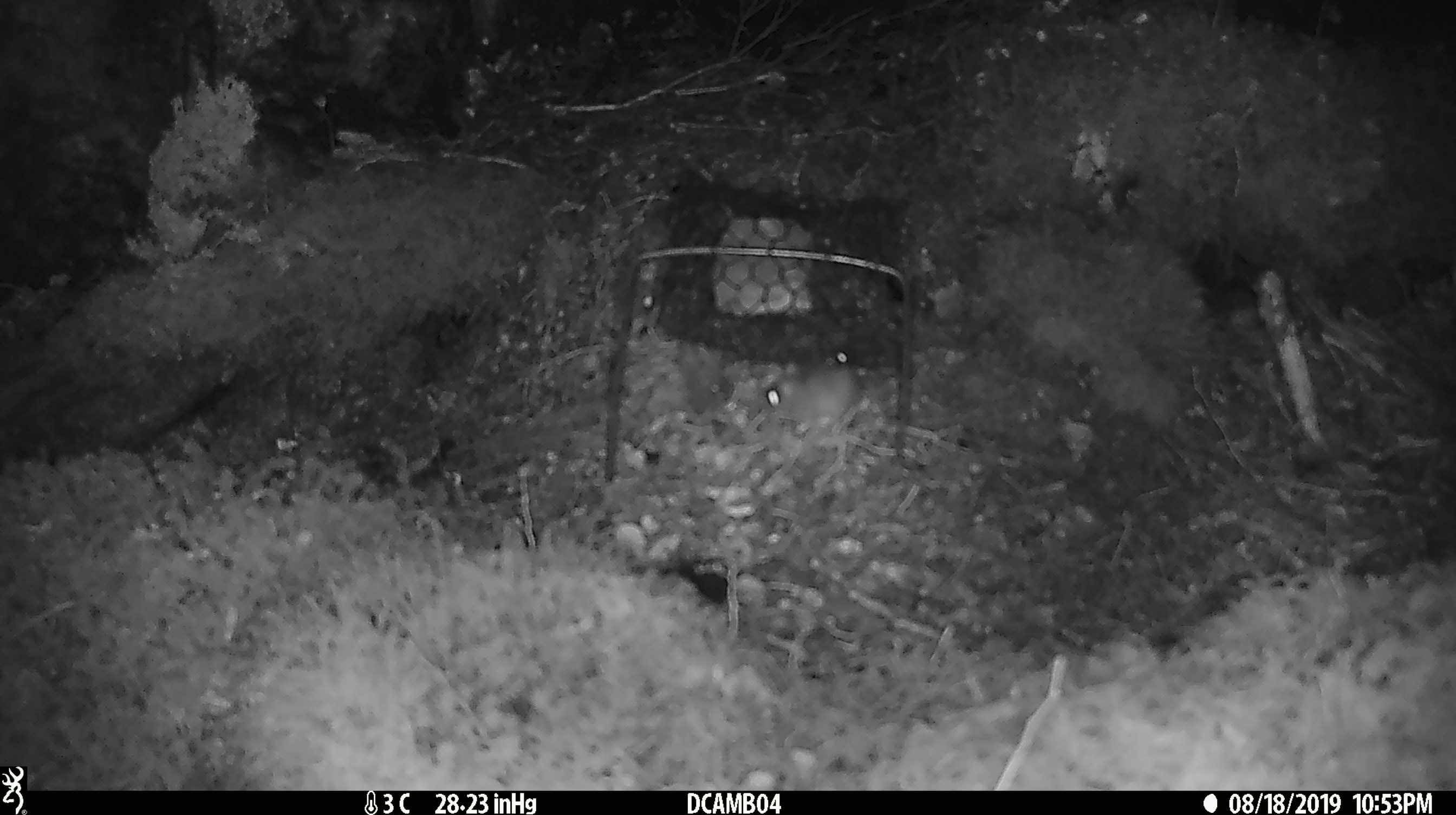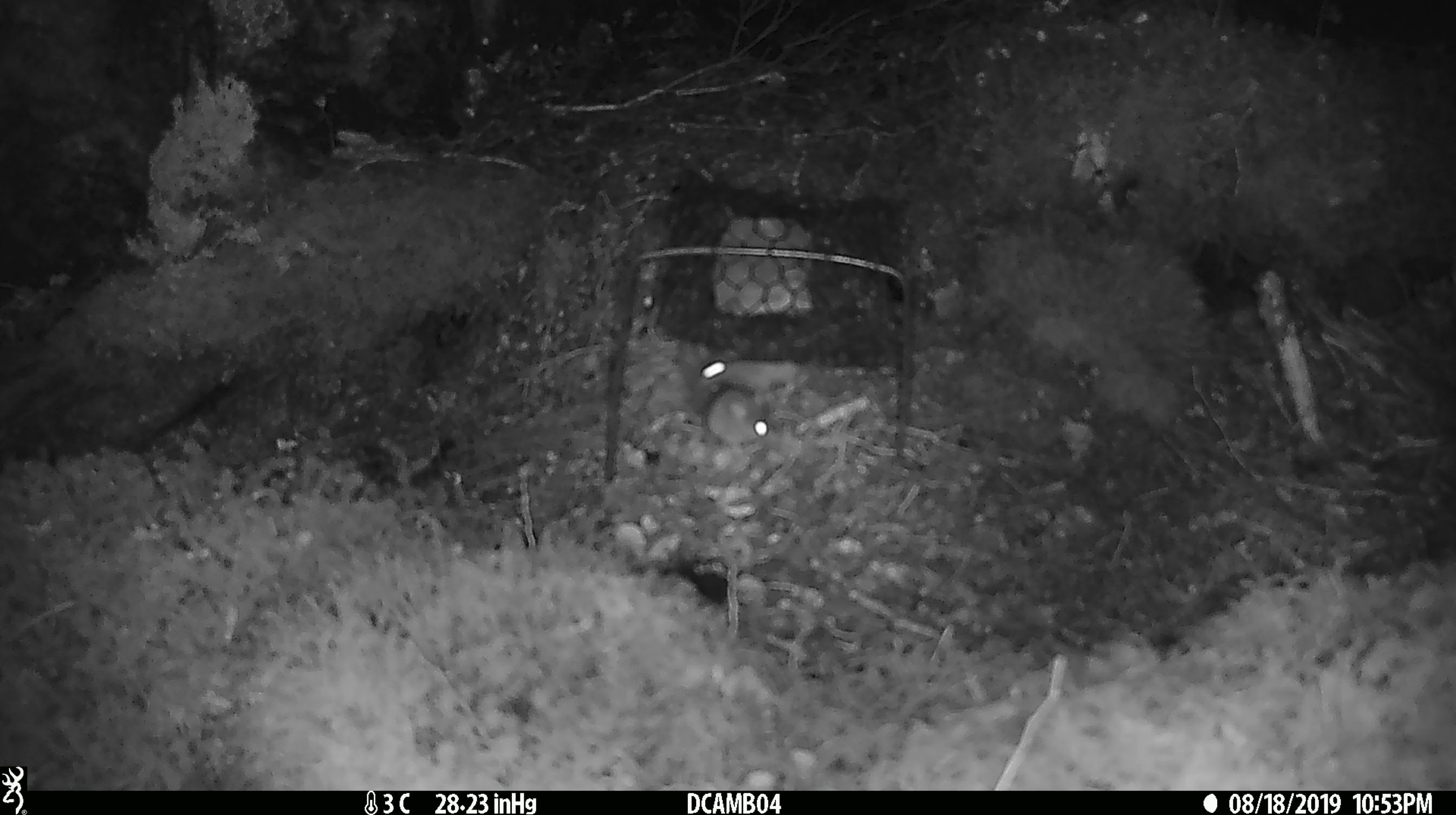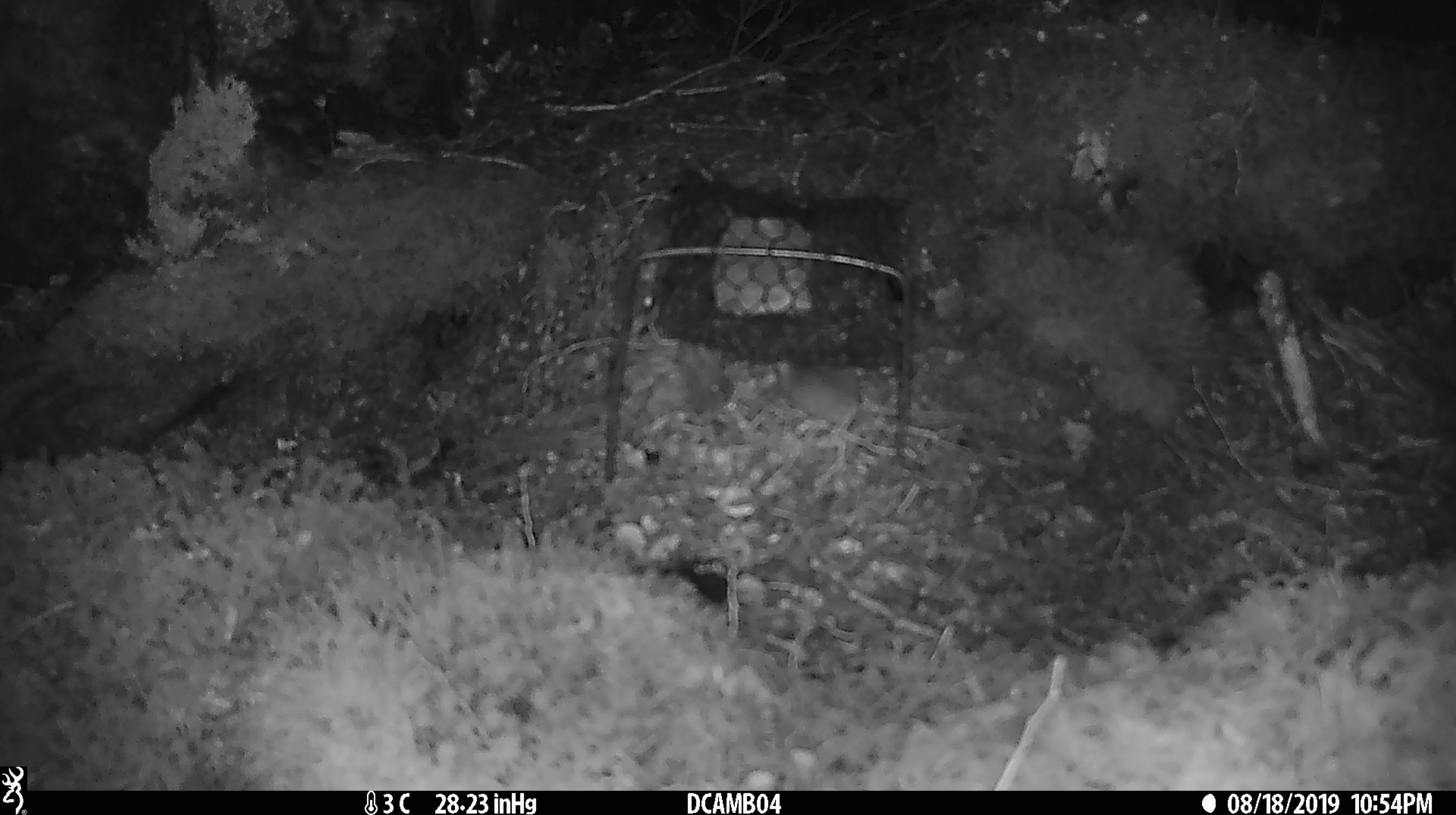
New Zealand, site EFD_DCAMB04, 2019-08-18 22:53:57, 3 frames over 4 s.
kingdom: Animalia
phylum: Chordata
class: Mammalia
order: Rodentia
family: Muridae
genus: Mus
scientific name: Mus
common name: mouse